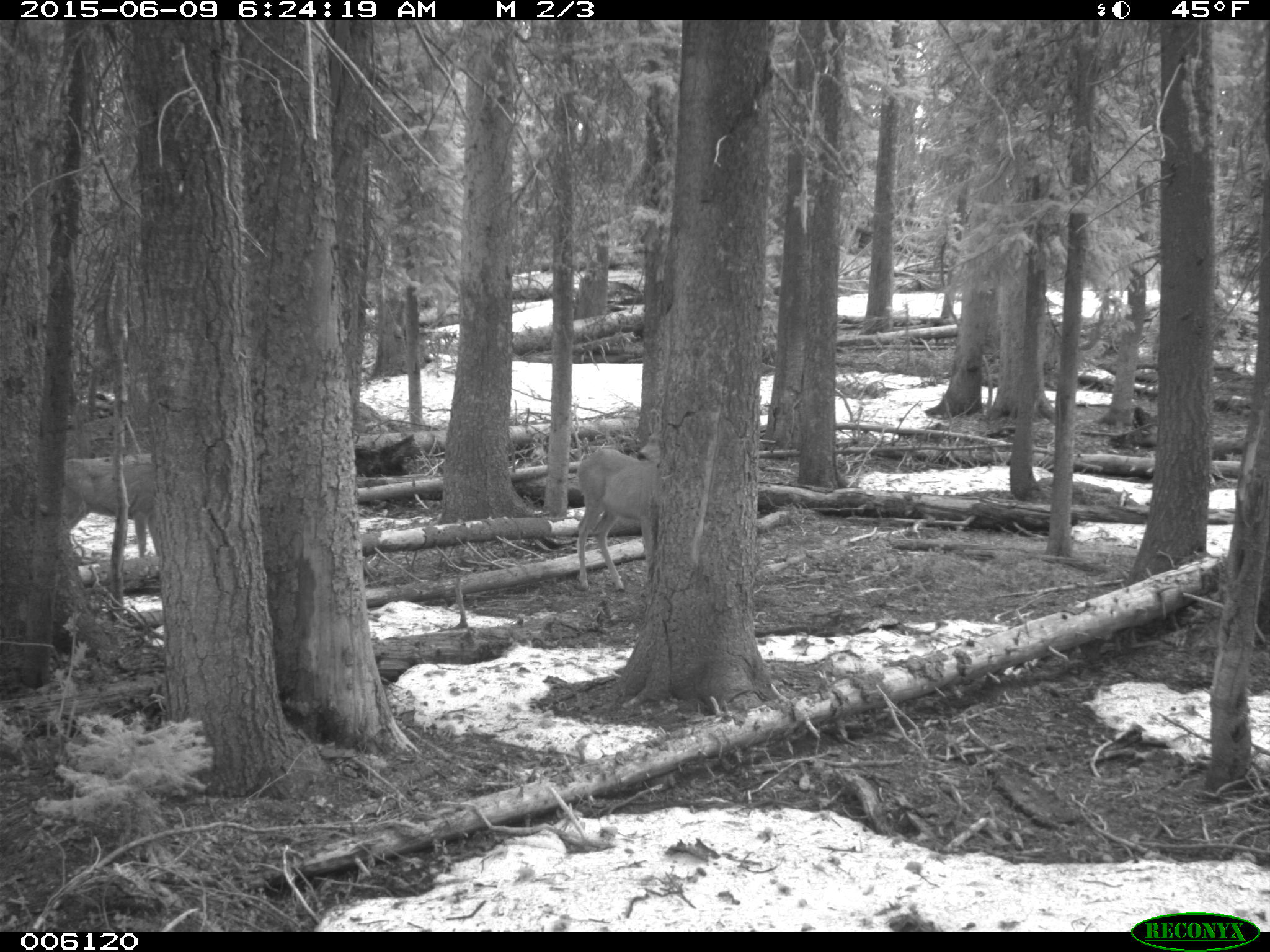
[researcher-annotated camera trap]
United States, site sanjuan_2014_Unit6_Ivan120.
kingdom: Animalia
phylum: Chordata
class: Mammalia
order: Artiodactyla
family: Cervidae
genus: Odocoileus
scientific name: Odocoileus hemionus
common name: mule deer